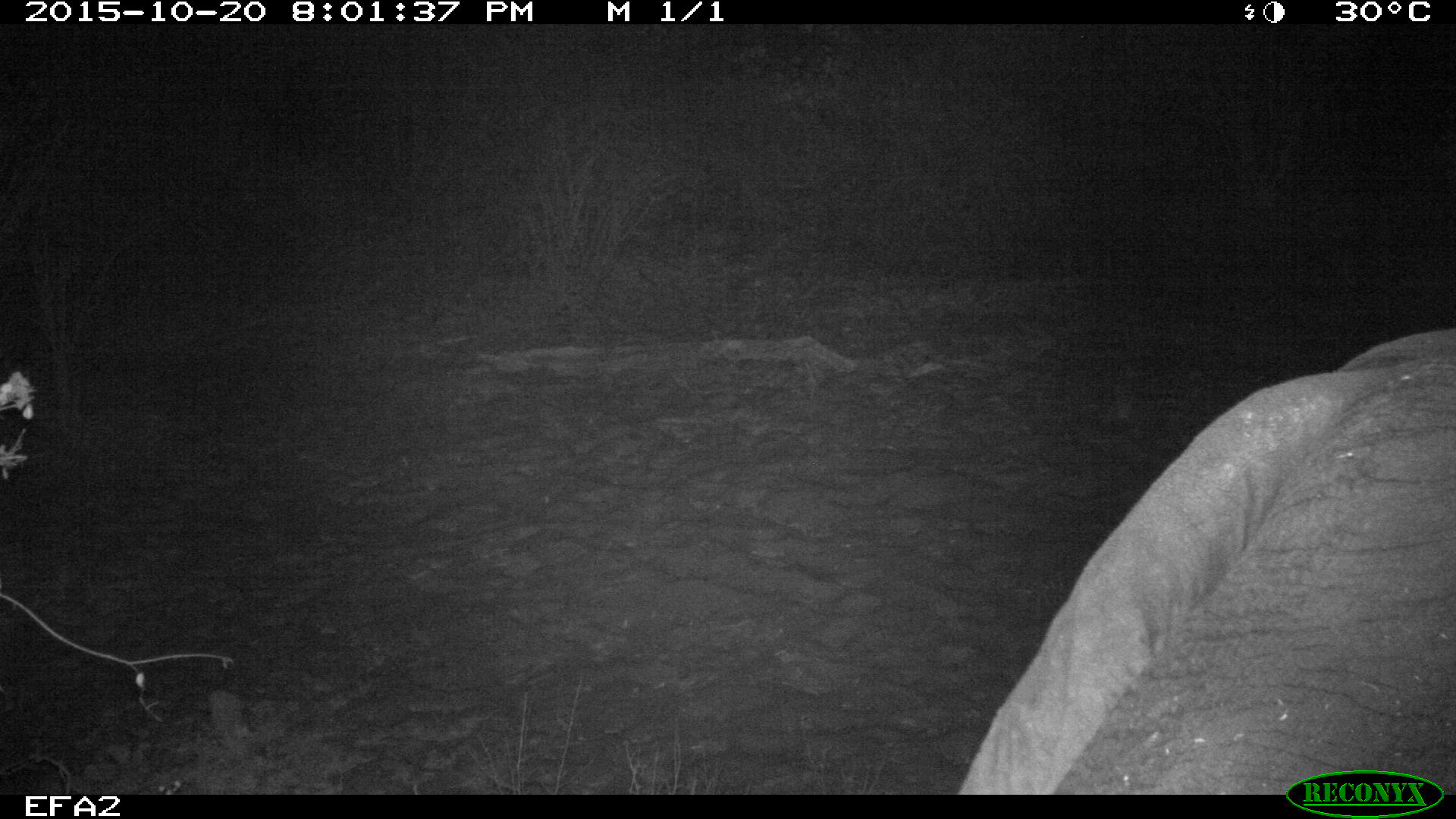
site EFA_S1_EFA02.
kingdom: Animalia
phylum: Chordata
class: Mammalia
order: Proboscidea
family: Elephantidae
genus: Loxodonta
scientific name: Loxodonta africana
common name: african bush elephant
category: elephant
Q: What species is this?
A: Elephant (african bush elephant) (Loxodonta africana).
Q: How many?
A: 1.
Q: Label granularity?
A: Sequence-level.